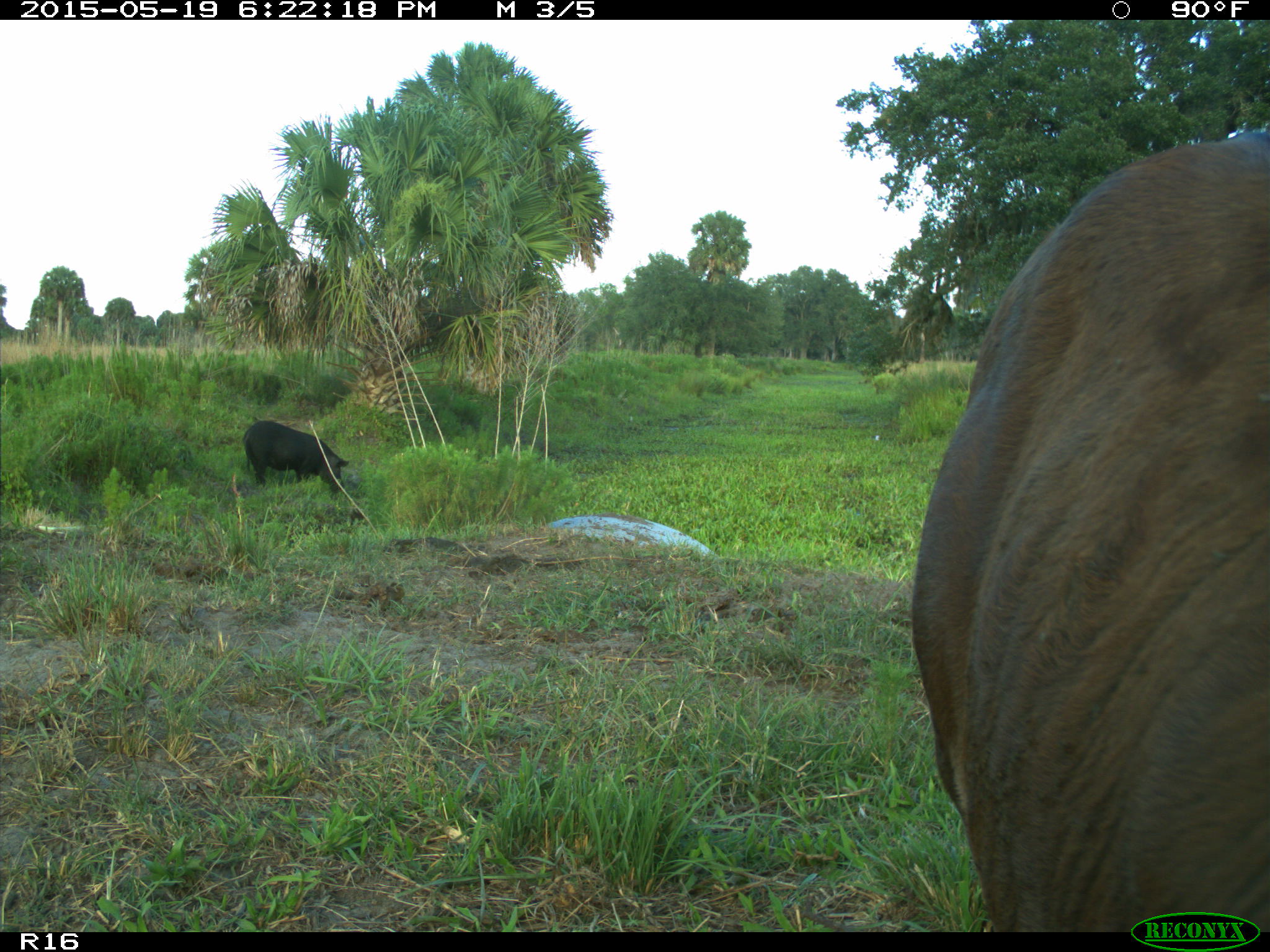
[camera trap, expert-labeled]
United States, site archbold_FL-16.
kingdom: Animalia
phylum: Chordata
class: Mammalia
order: Artiodactyla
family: Suidae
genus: Sus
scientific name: Sus scrofa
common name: wild boar